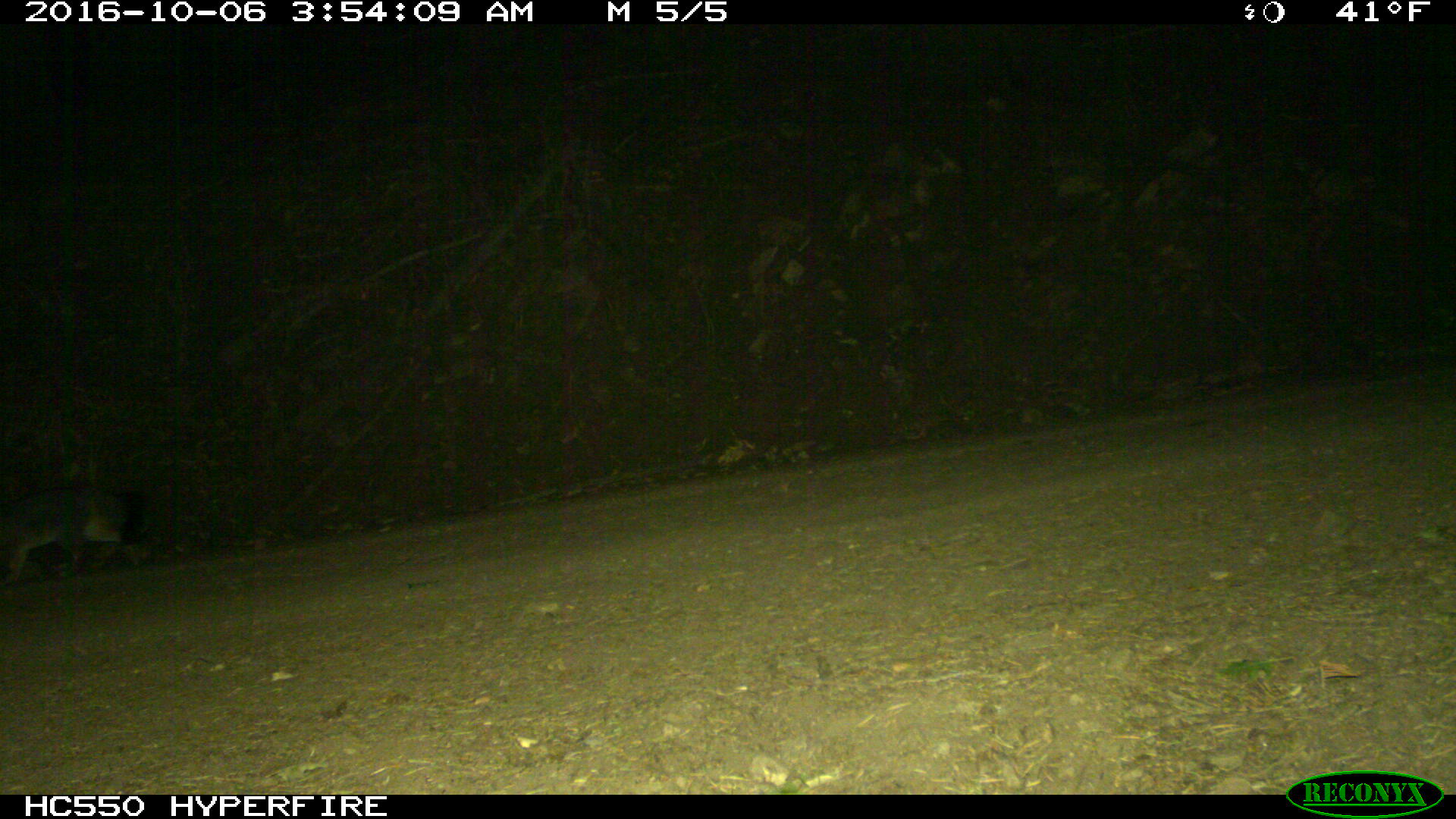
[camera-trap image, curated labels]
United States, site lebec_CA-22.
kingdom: Animalia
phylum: Chordata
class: Mammalia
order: Carnivora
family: Canidae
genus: Urocyon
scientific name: Urocyon cinereoargenteus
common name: gray fox